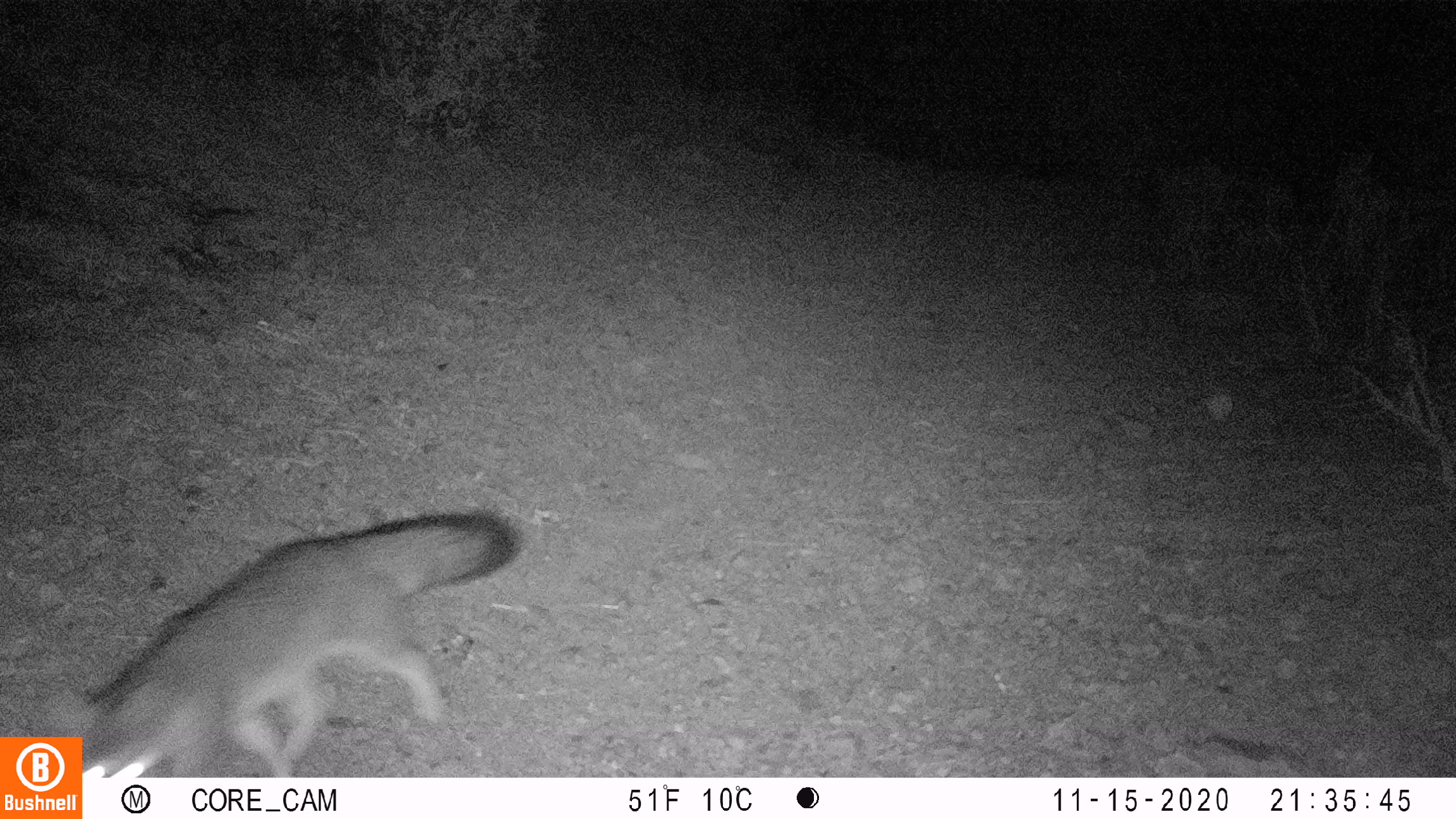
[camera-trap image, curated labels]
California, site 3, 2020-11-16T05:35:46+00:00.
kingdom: Animalia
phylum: Chordata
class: Mammalia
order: Carnivora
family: Canidae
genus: Urocyon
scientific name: Urocyon cinereoargenteus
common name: gray fox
Gray fox (Urocyon cinereoargenteus).